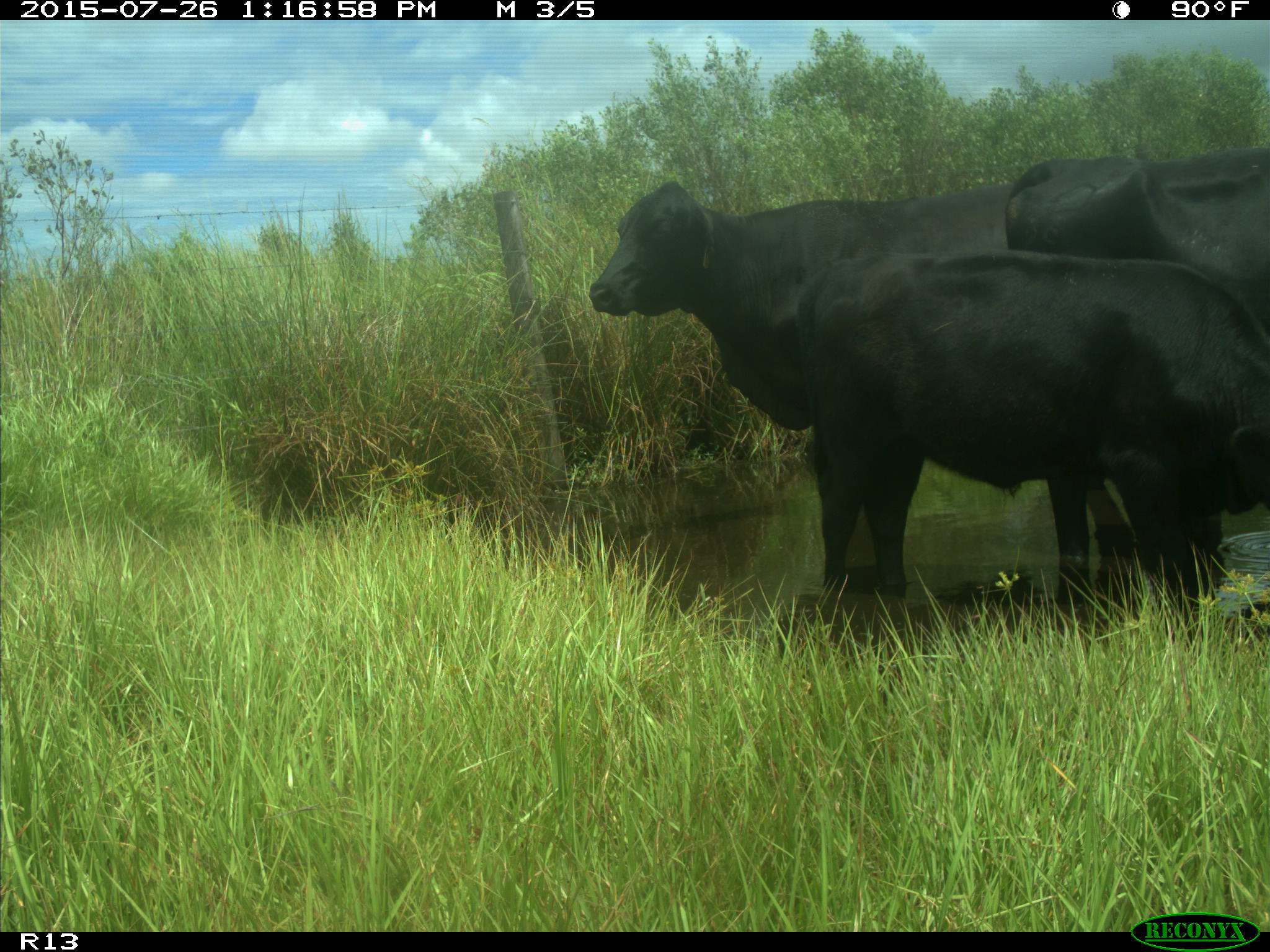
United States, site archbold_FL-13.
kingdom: Animalia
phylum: Chordata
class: Mammalia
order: Artiodactyla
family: Bovidae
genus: Bos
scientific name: Bos taurus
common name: domestic cow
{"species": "Bos taurus (domestic cow)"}